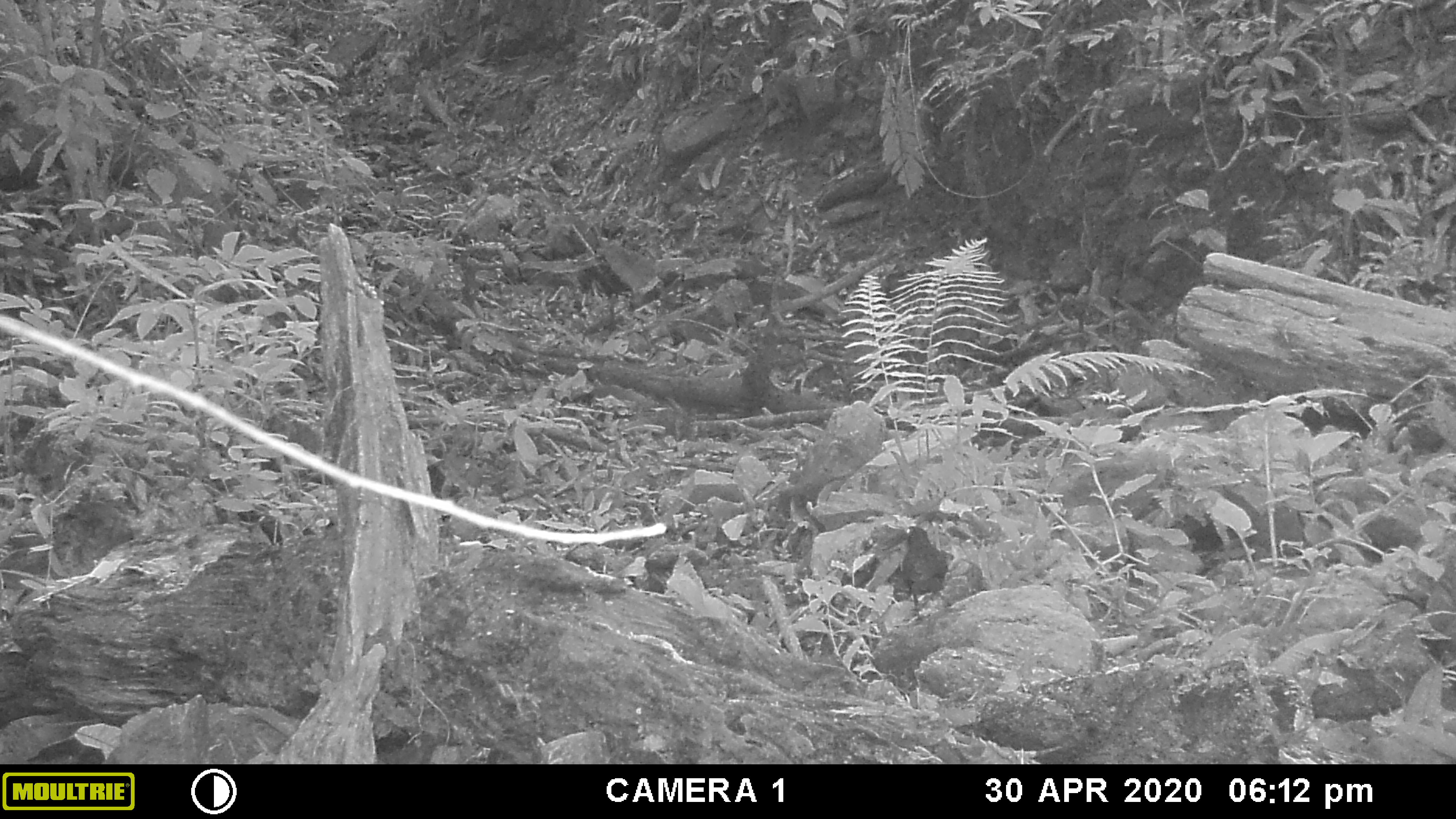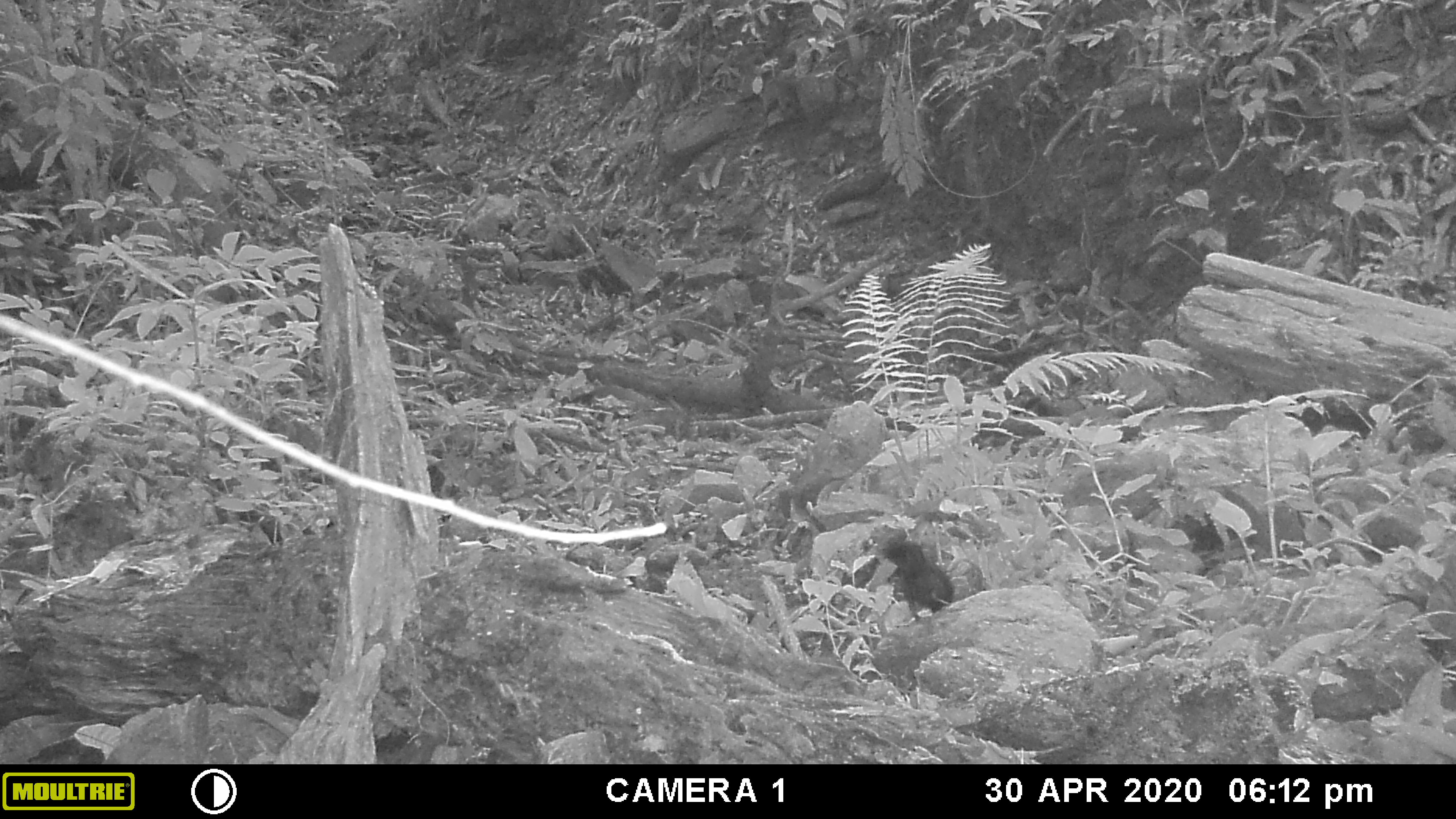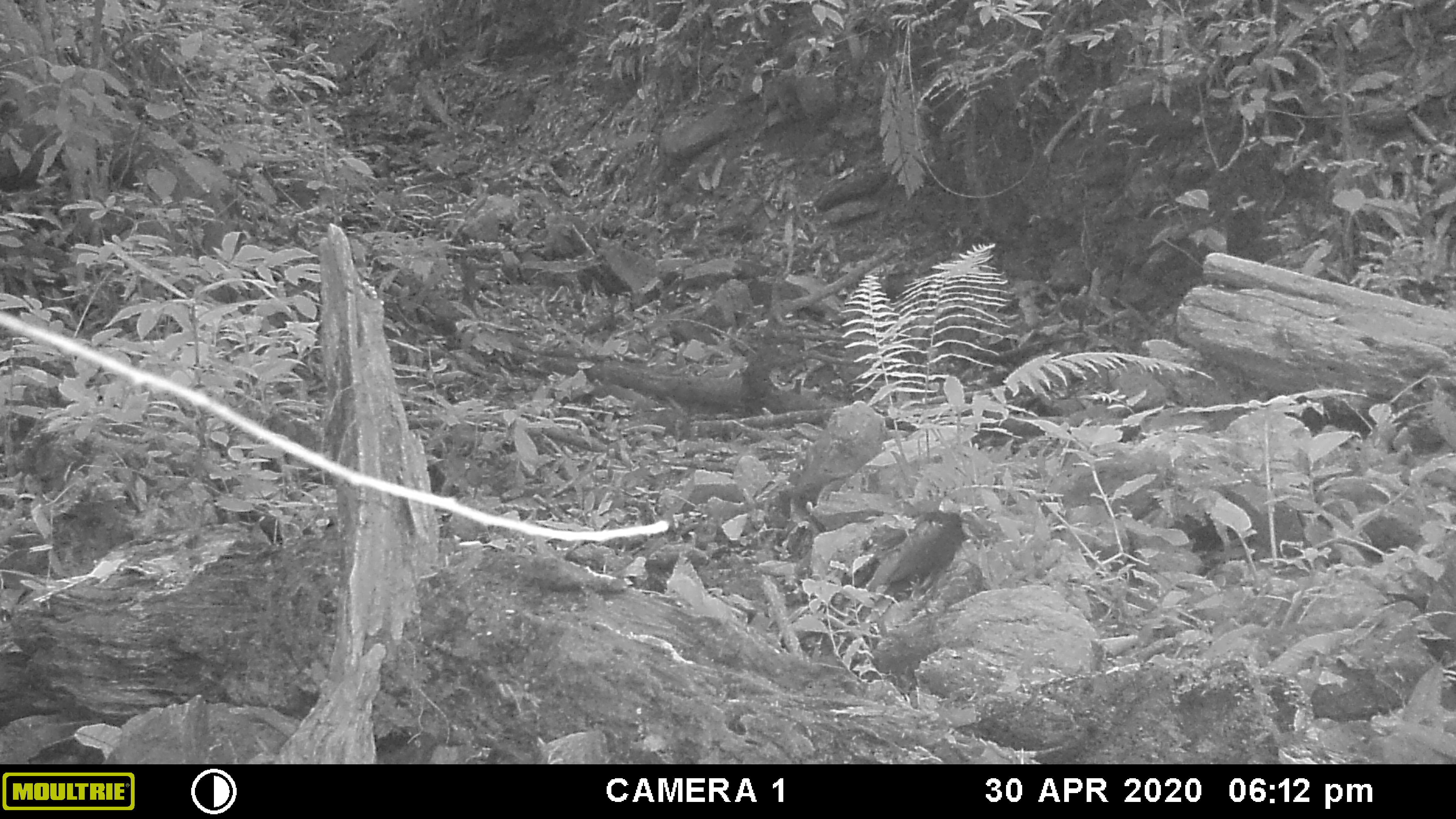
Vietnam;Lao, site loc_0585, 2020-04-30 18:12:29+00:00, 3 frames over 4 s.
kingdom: Animalia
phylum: Chordata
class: Aves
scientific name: Aves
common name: bird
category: unidentified bird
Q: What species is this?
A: Unidentified bird (bird) (Aves).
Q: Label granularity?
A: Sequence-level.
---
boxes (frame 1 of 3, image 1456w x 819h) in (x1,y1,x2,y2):
unidentified bird: (900,526,950,621)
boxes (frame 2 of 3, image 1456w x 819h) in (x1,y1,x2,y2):
unidentified bird: (881,541,953,622)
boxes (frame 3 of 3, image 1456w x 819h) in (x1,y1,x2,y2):
unidentified bird: (885,510,971,605)